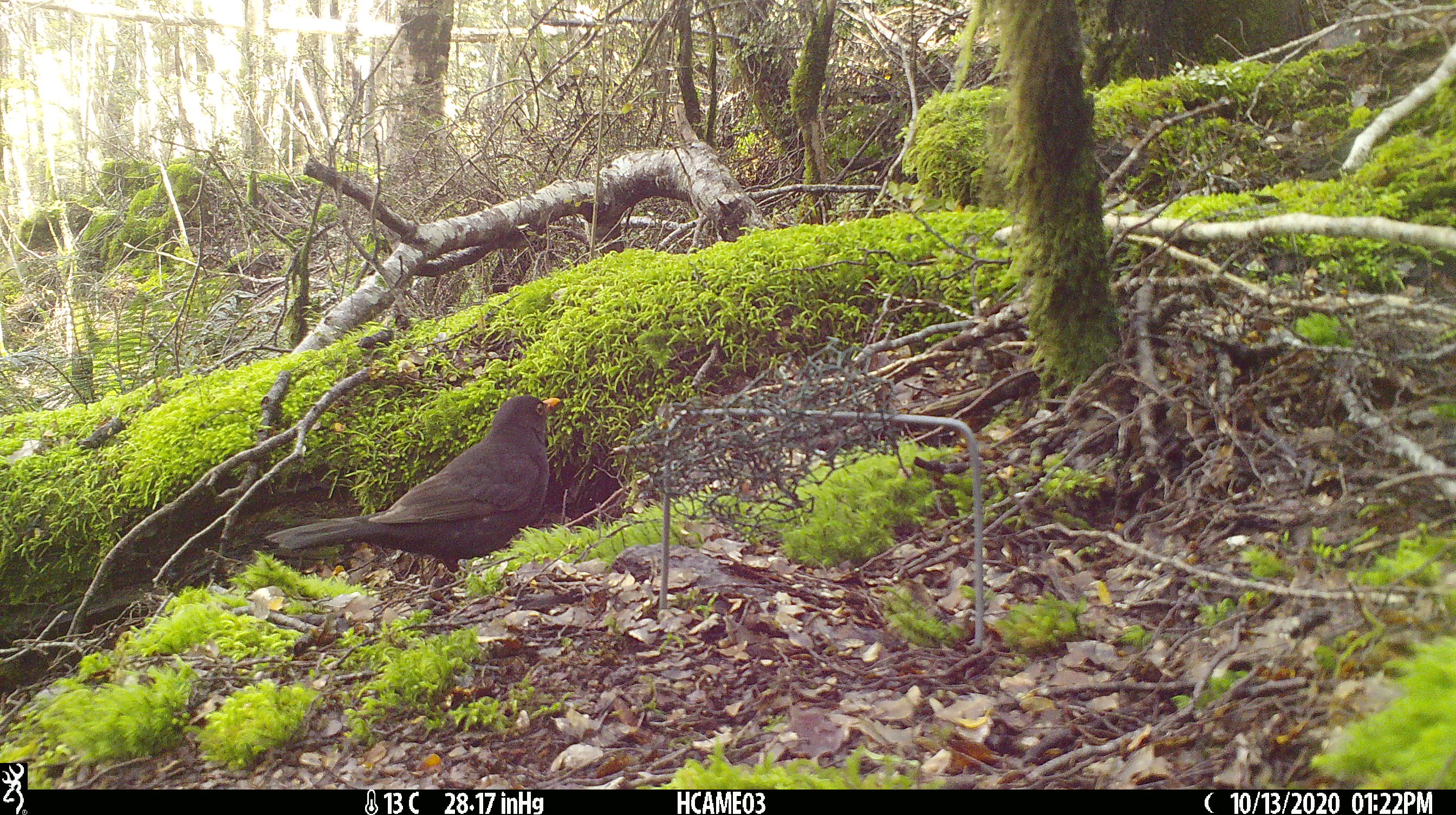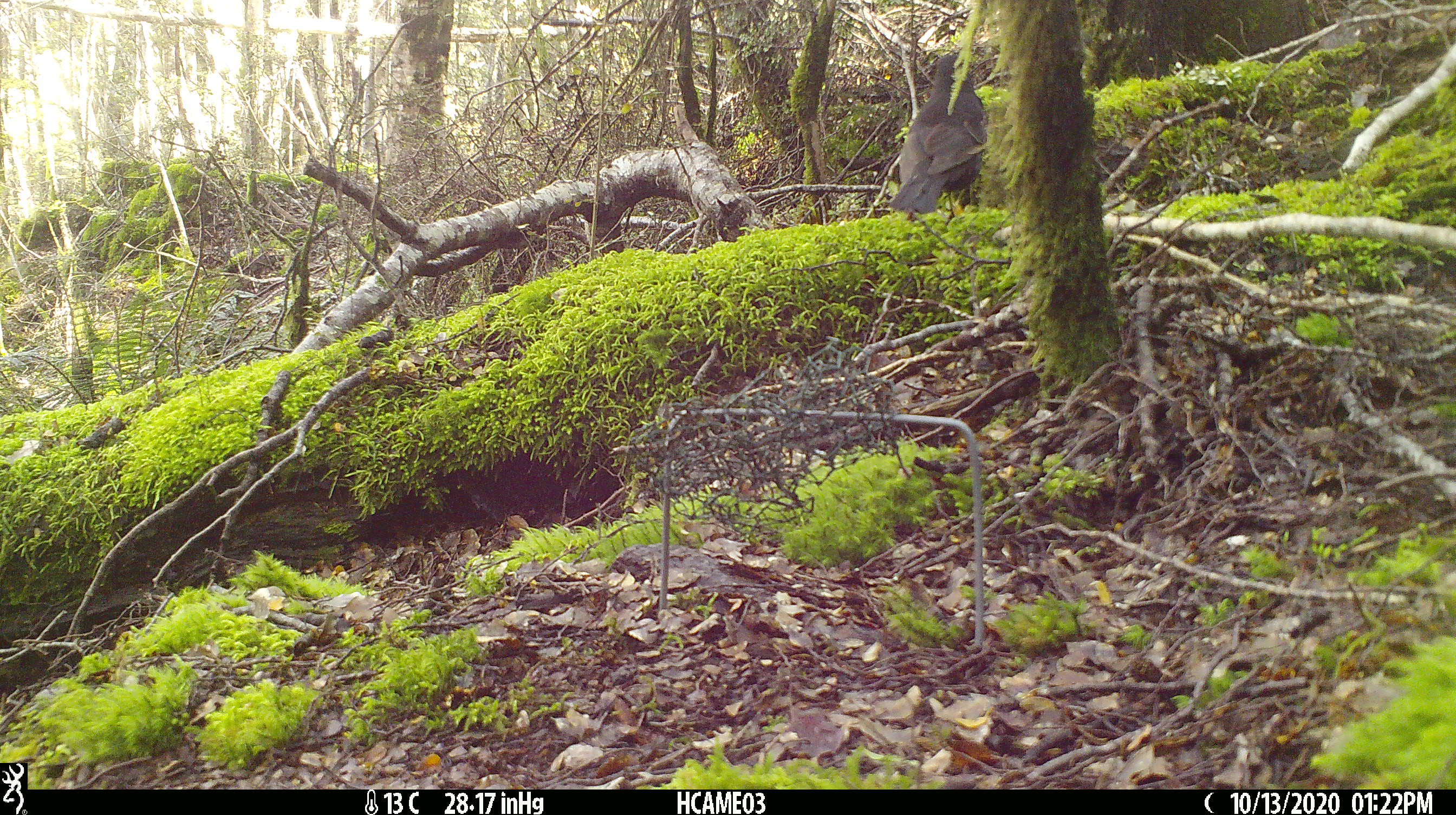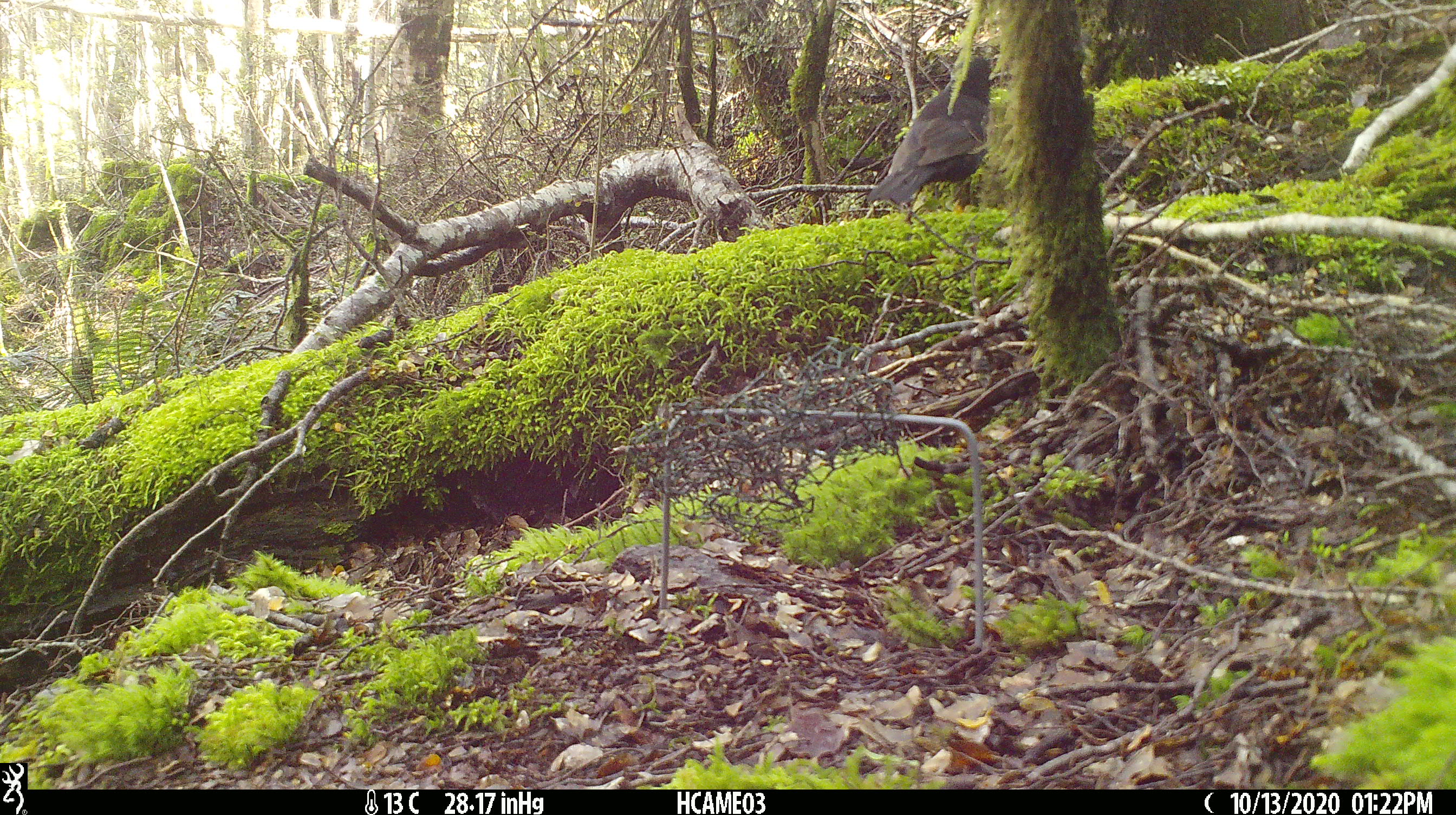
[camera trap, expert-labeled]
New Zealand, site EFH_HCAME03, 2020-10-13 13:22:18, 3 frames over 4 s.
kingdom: Animalia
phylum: Chordata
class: Aves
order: Passeriformes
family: Turdidae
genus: Turdus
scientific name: Turdus merula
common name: eurasian blackbird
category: blackbird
Blackbird (eurasian blackbird) (Turdus merula).